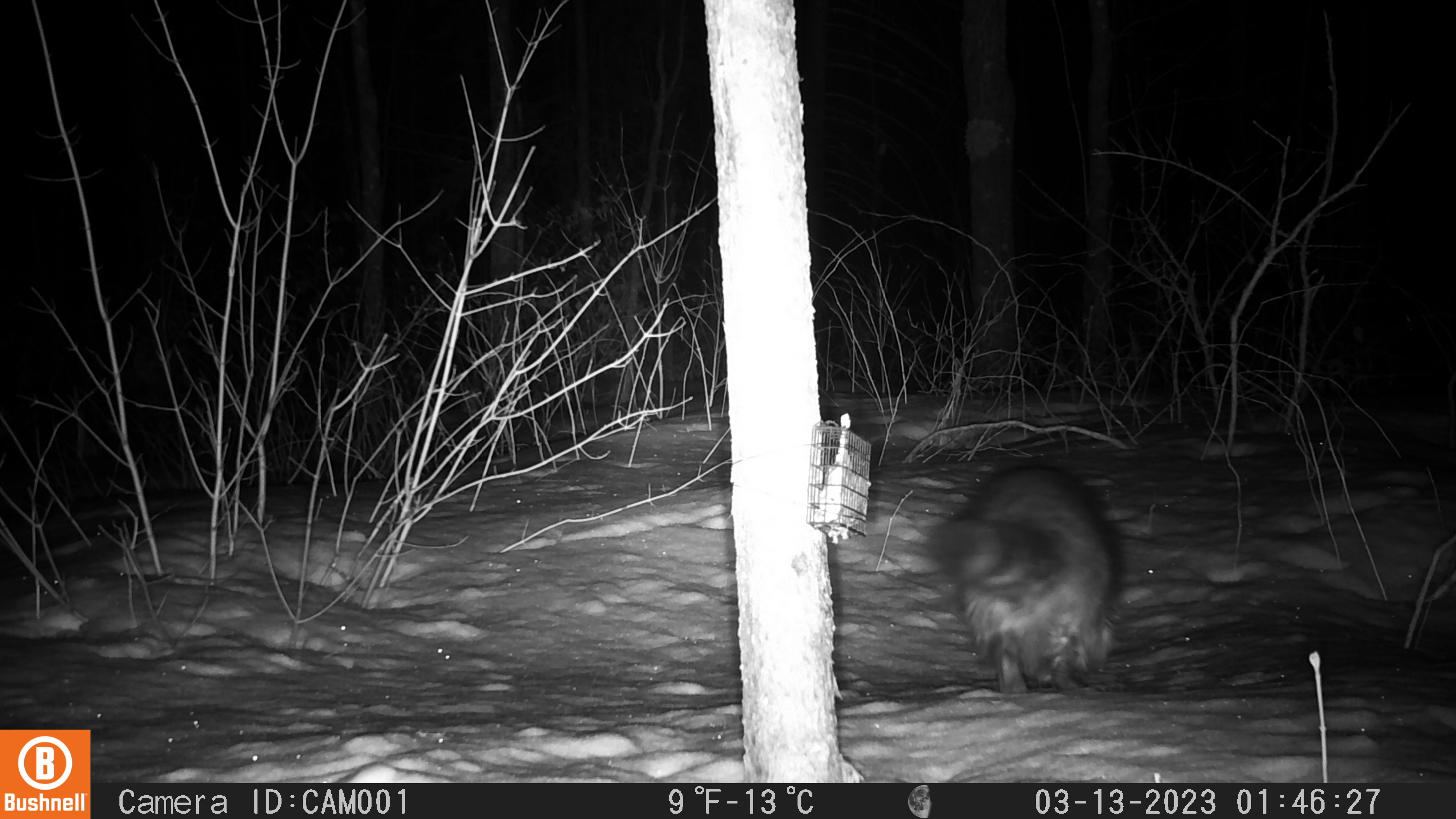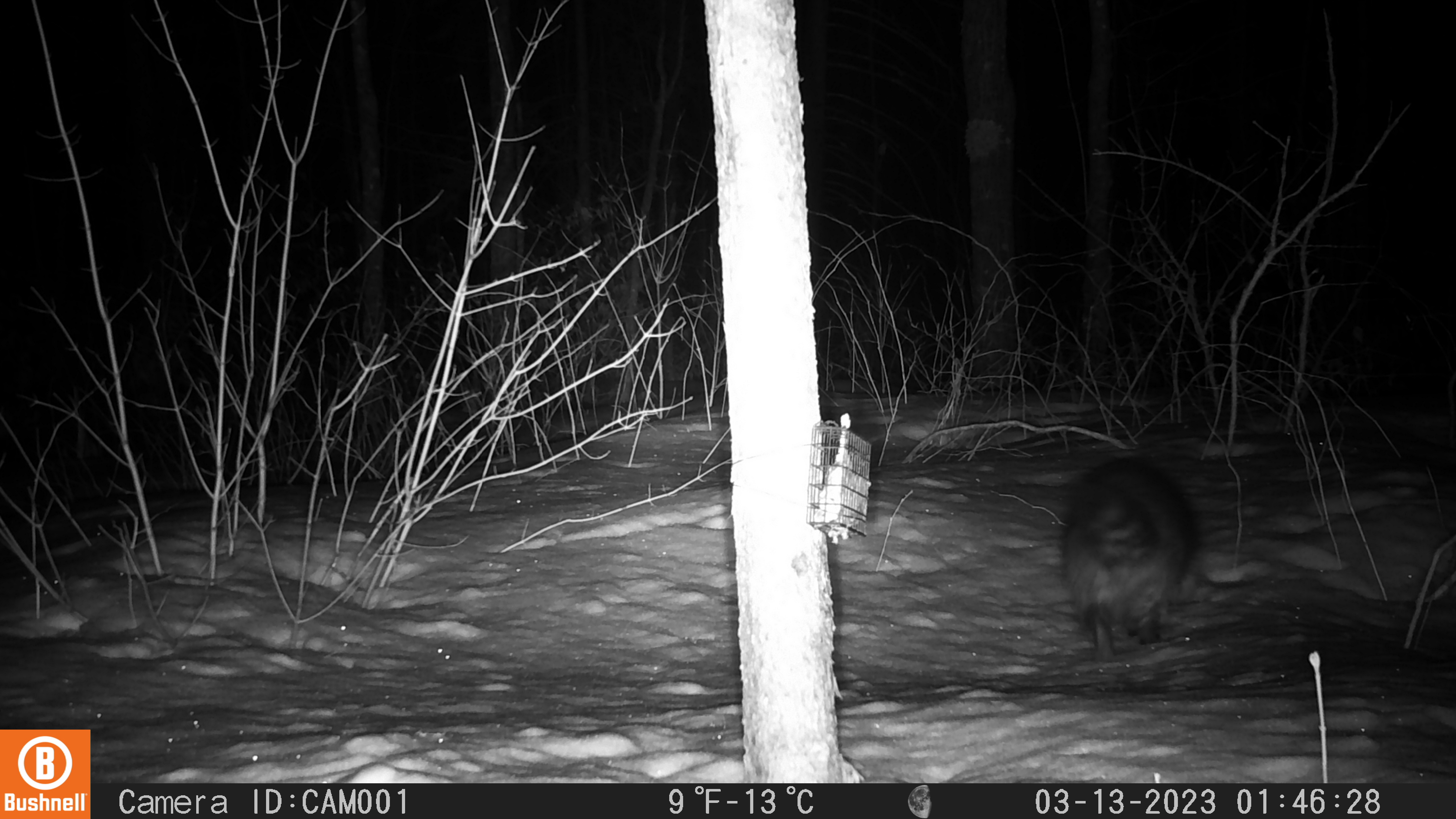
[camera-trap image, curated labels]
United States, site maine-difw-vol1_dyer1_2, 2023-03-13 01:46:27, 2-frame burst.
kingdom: Animalia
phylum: Chordata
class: Mammalia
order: Carnivora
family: Procyonidae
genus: Procyon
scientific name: Procyon lotor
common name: raccoon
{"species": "raccoon (Procyon lotor)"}